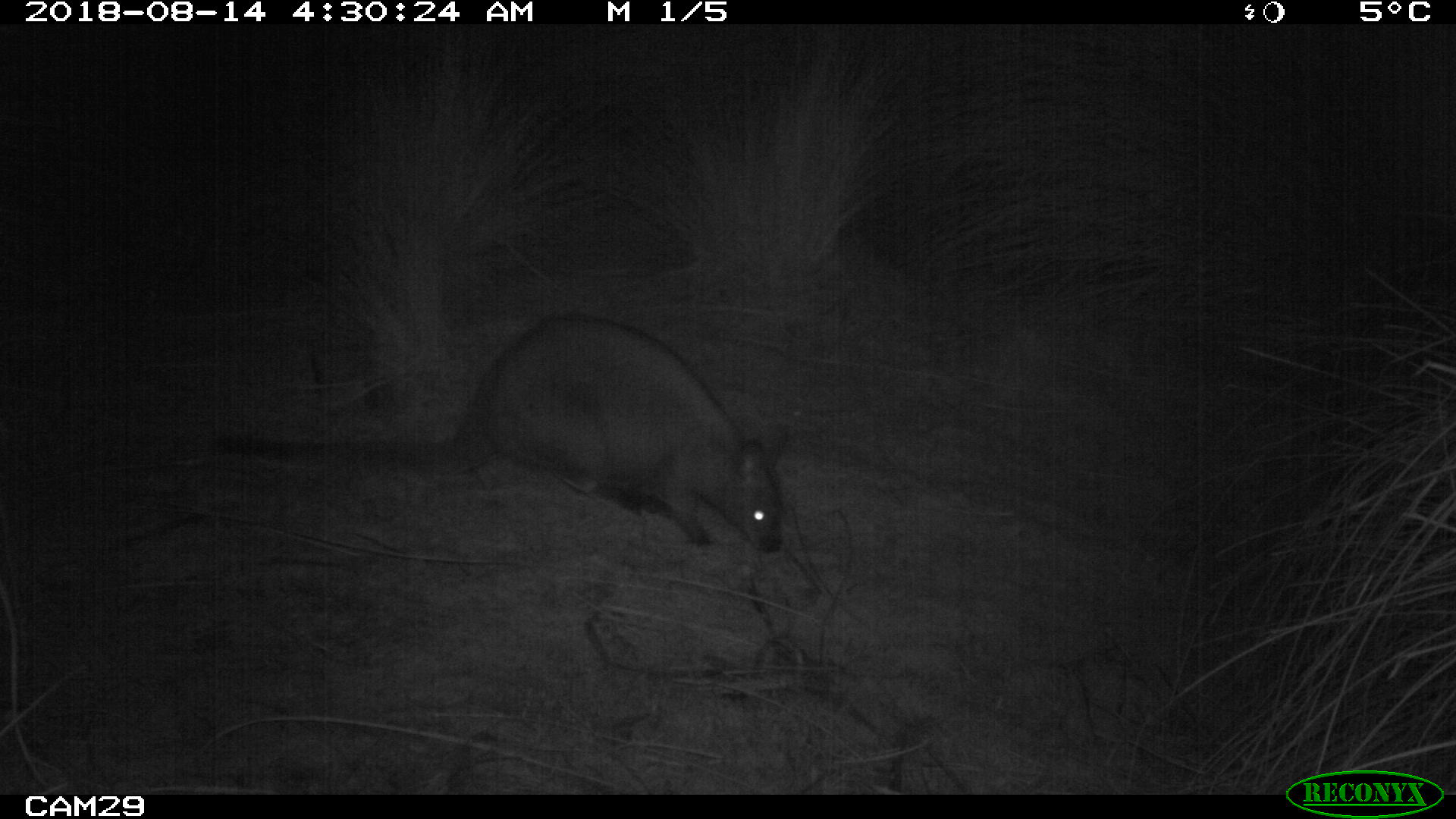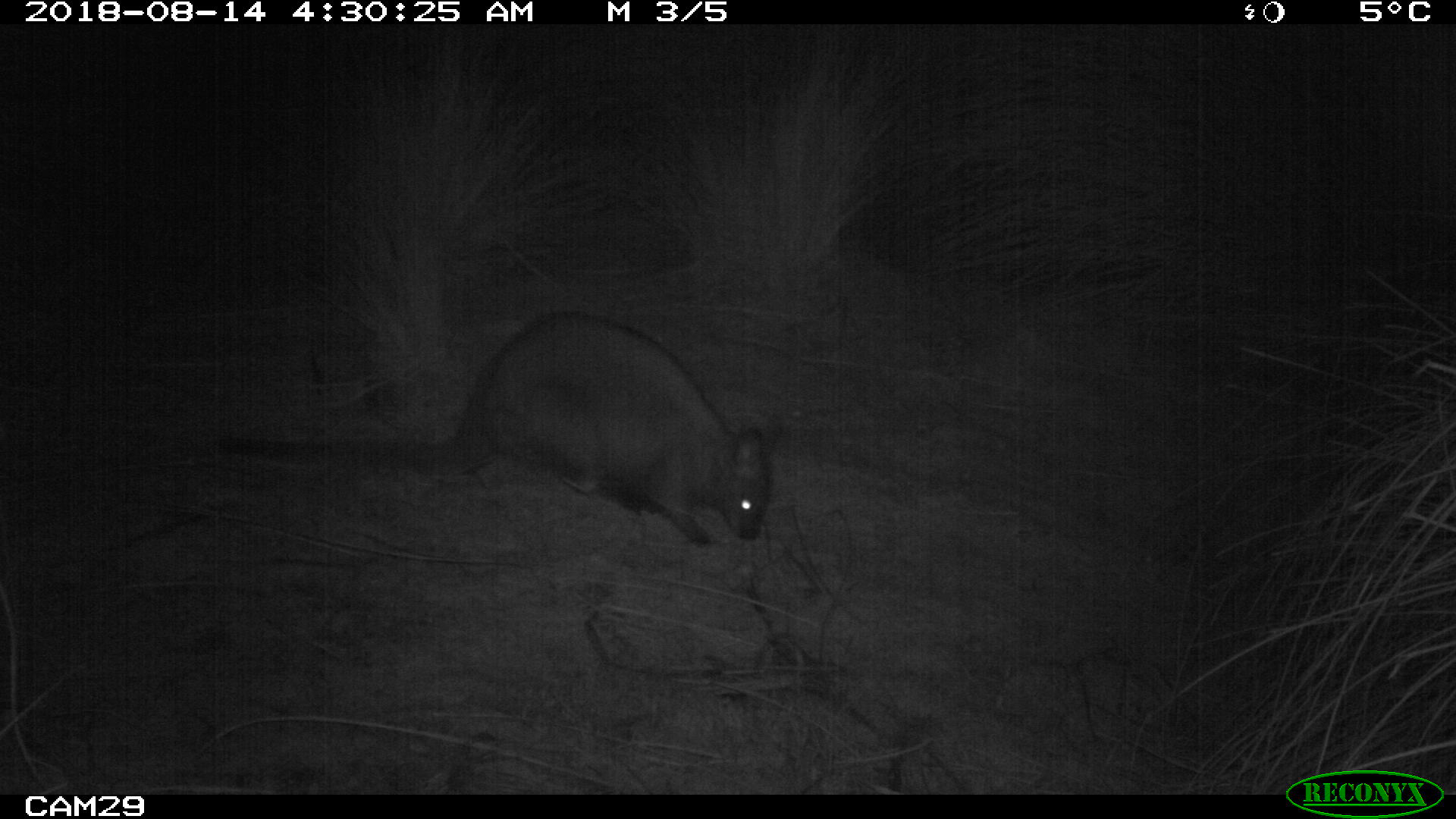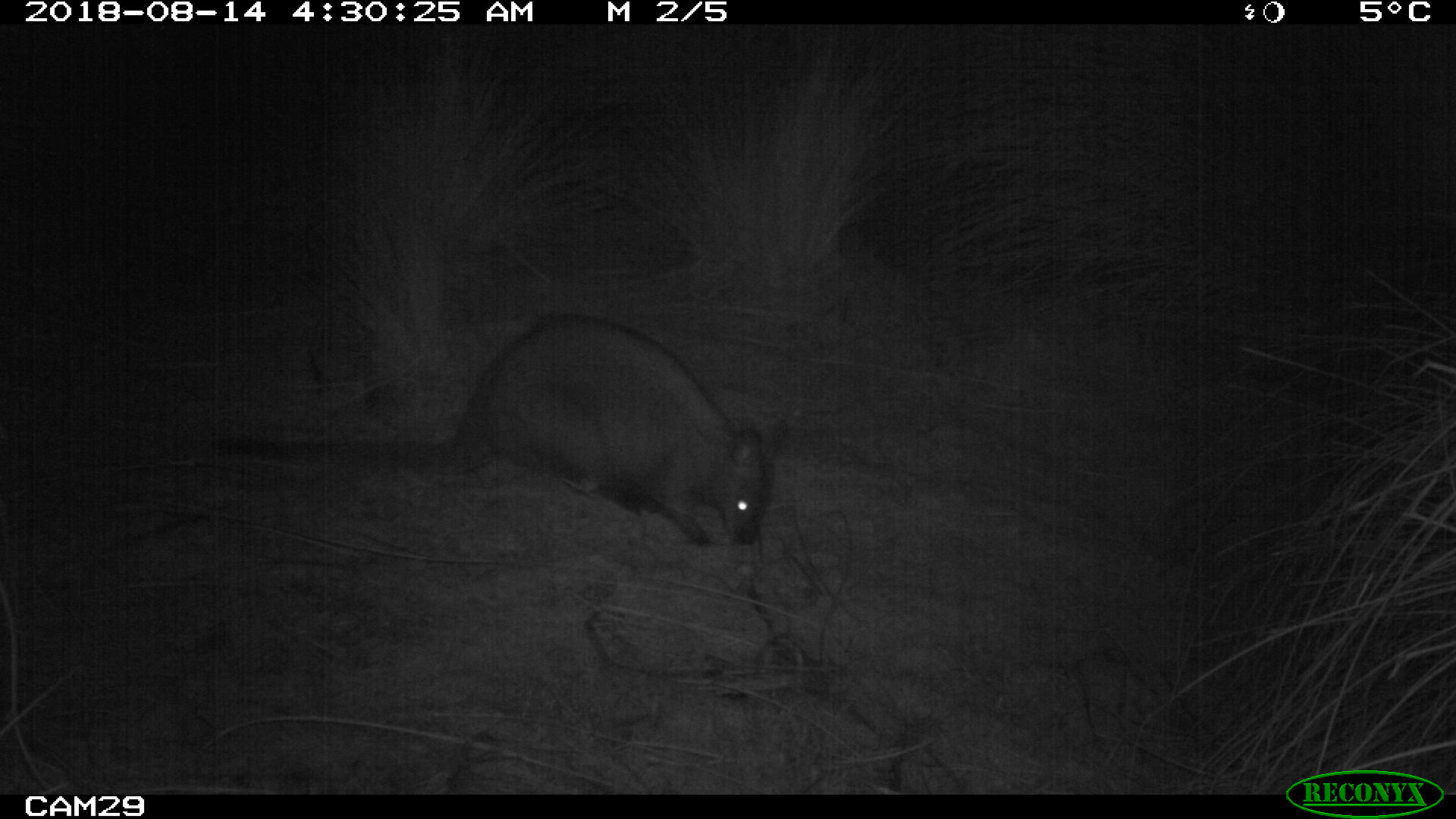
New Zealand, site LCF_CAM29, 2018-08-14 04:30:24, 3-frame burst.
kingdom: Animalia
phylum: Chordata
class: Mammalia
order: Diprotodontia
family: Macropodidae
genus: Notamacropus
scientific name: Notamacropus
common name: wallaby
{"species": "wallaby (Notamacropus)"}